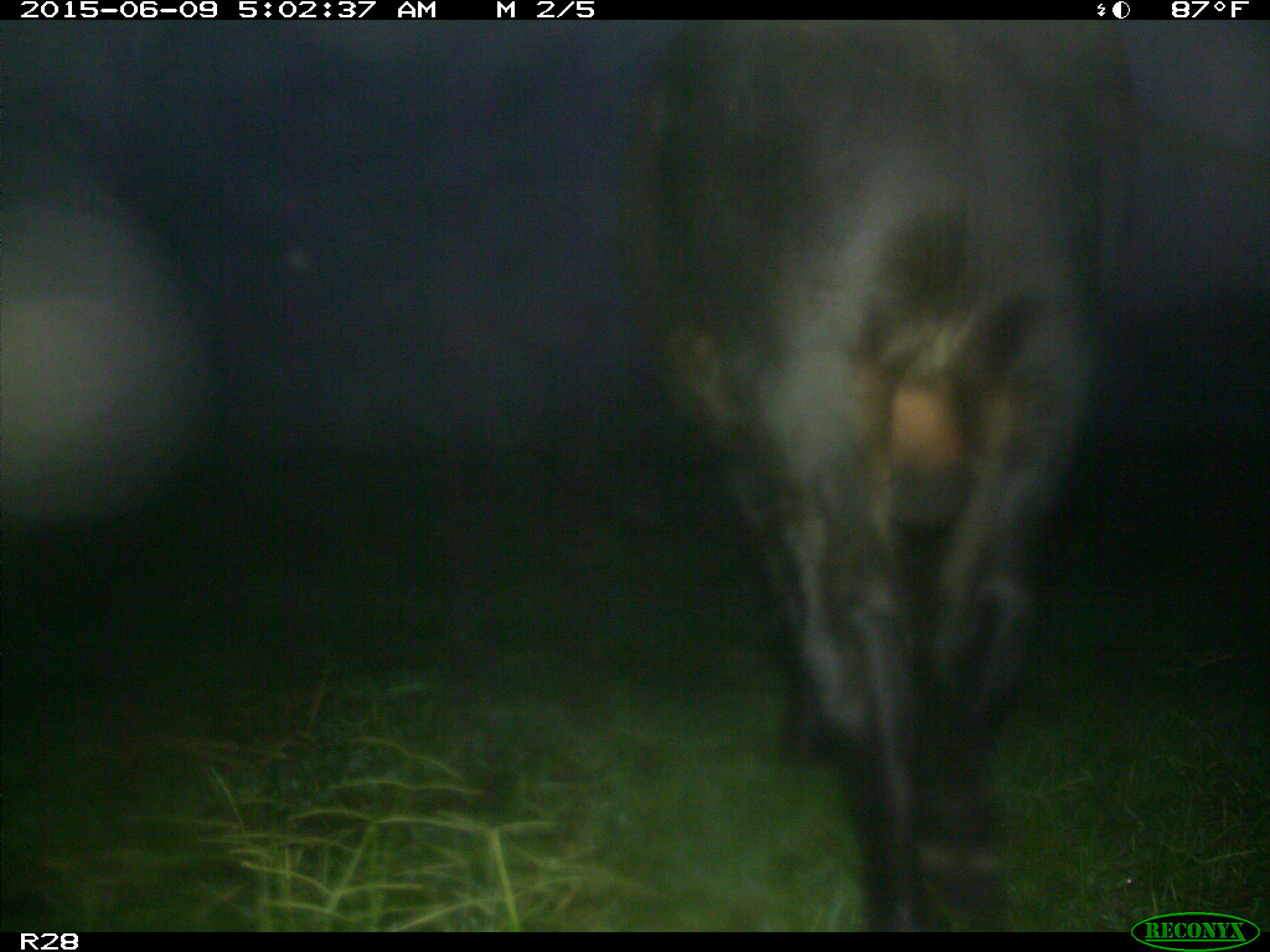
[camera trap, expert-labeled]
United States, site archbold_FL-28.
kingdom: Animalia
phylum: Chordata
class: Mammalia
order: Artiodactyla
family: Bovidae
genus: Bos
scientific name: Bos taurus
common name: domestic cow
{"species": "Bos taurus (domestic cow)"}